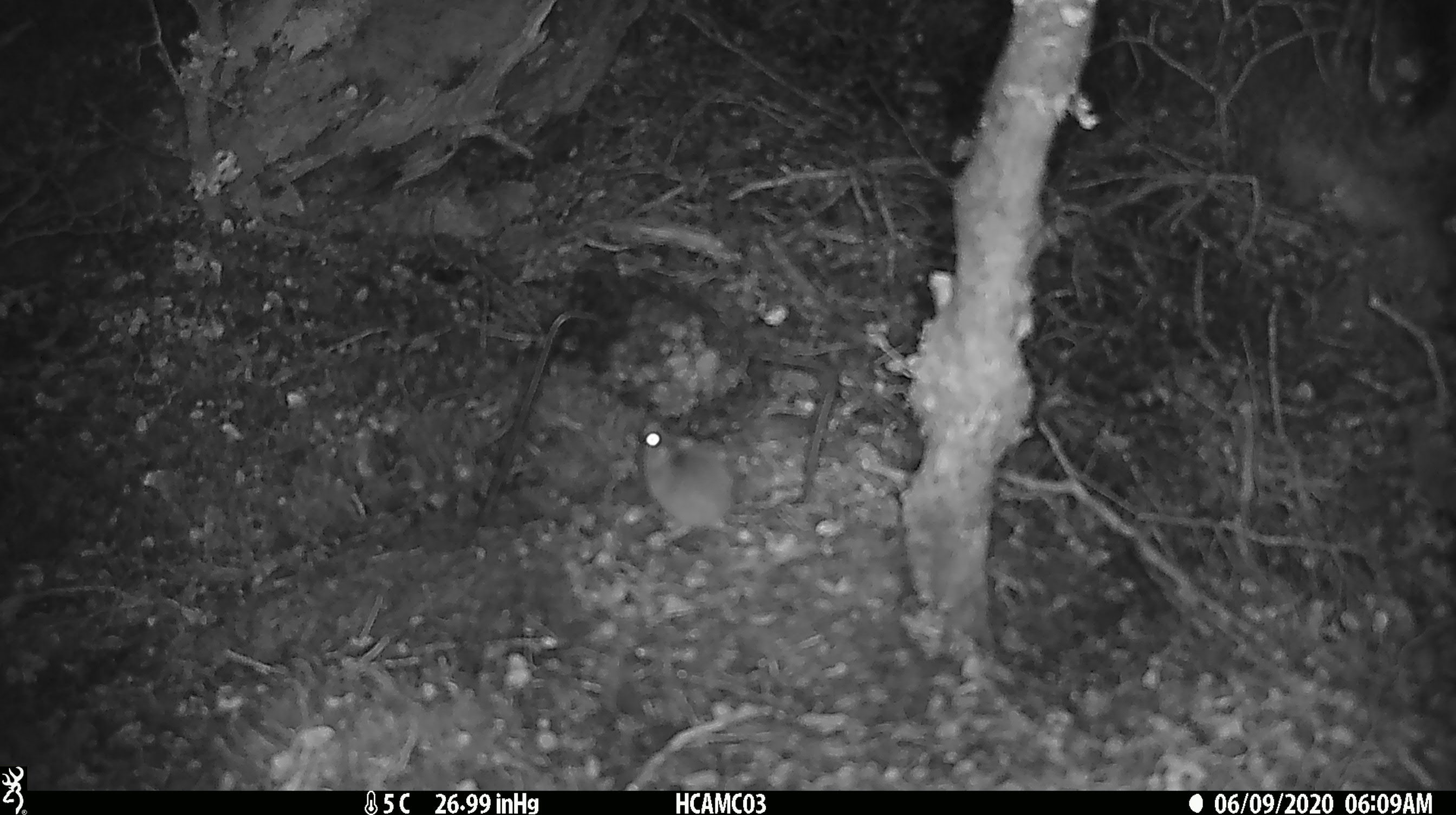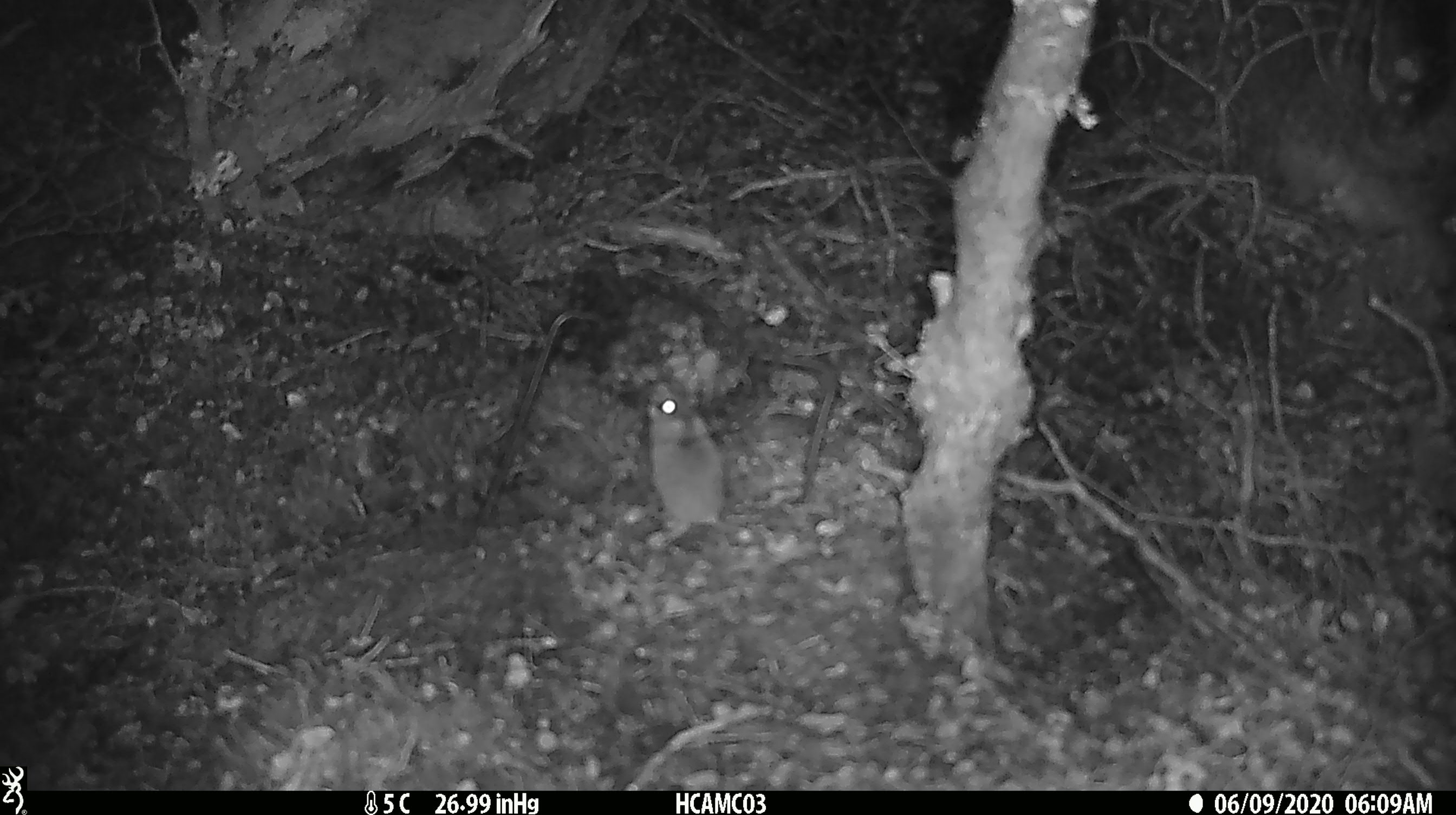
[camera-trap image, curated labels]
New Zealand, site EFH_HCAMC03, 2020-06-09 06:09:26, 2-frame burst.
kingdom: Animalia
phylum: Chordata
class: Mammalia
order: Rodentia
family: Muridae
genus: Mus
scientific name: Mus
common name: mouse